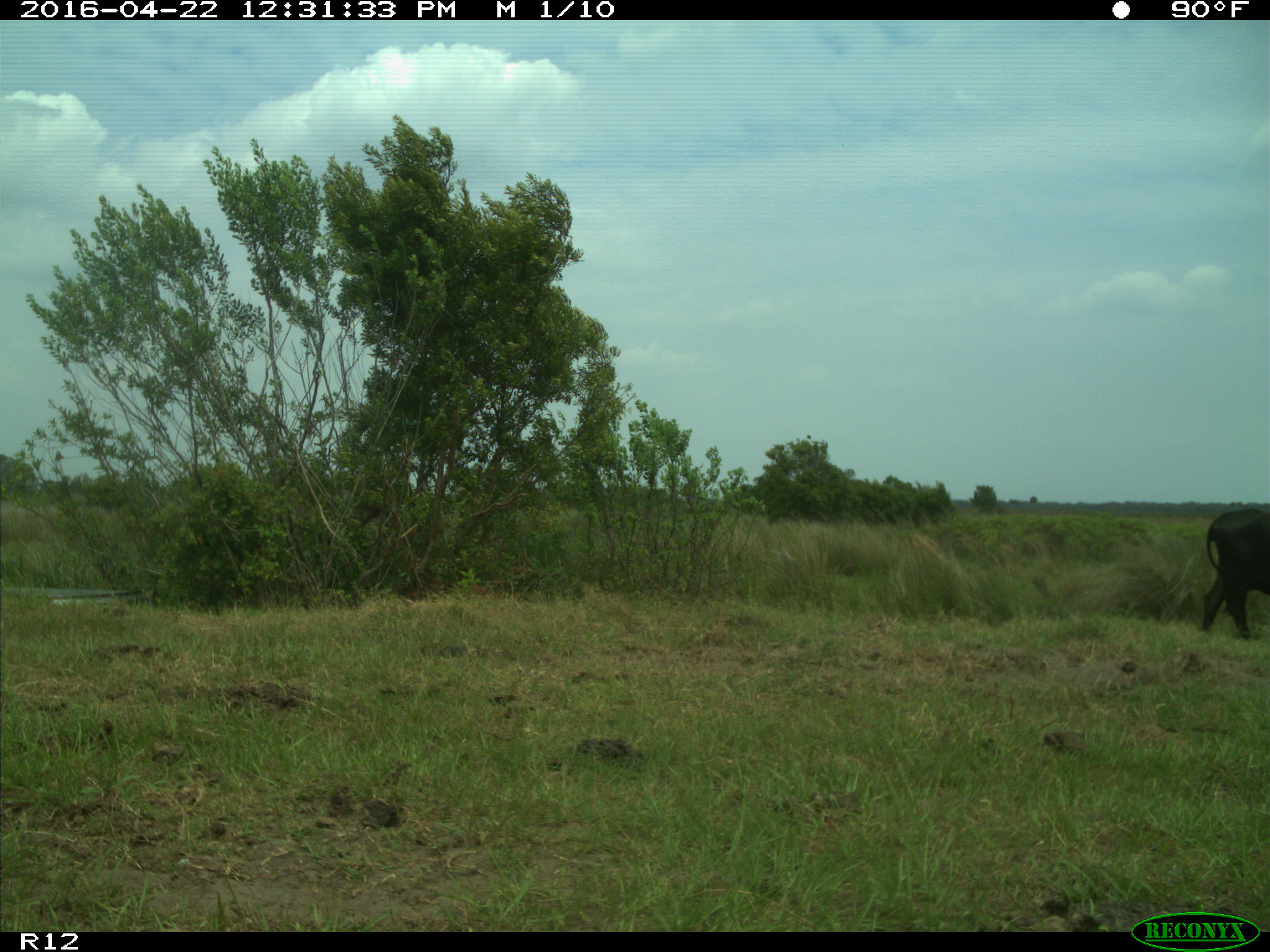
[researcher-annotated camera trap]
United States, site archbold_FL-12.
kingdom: Animalia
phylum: Chordata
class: Mammalia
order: Artiodactyla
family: Bovidae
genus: Bos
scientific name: Bos taurus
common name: domestic cow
Bos taurus (domestic cow).